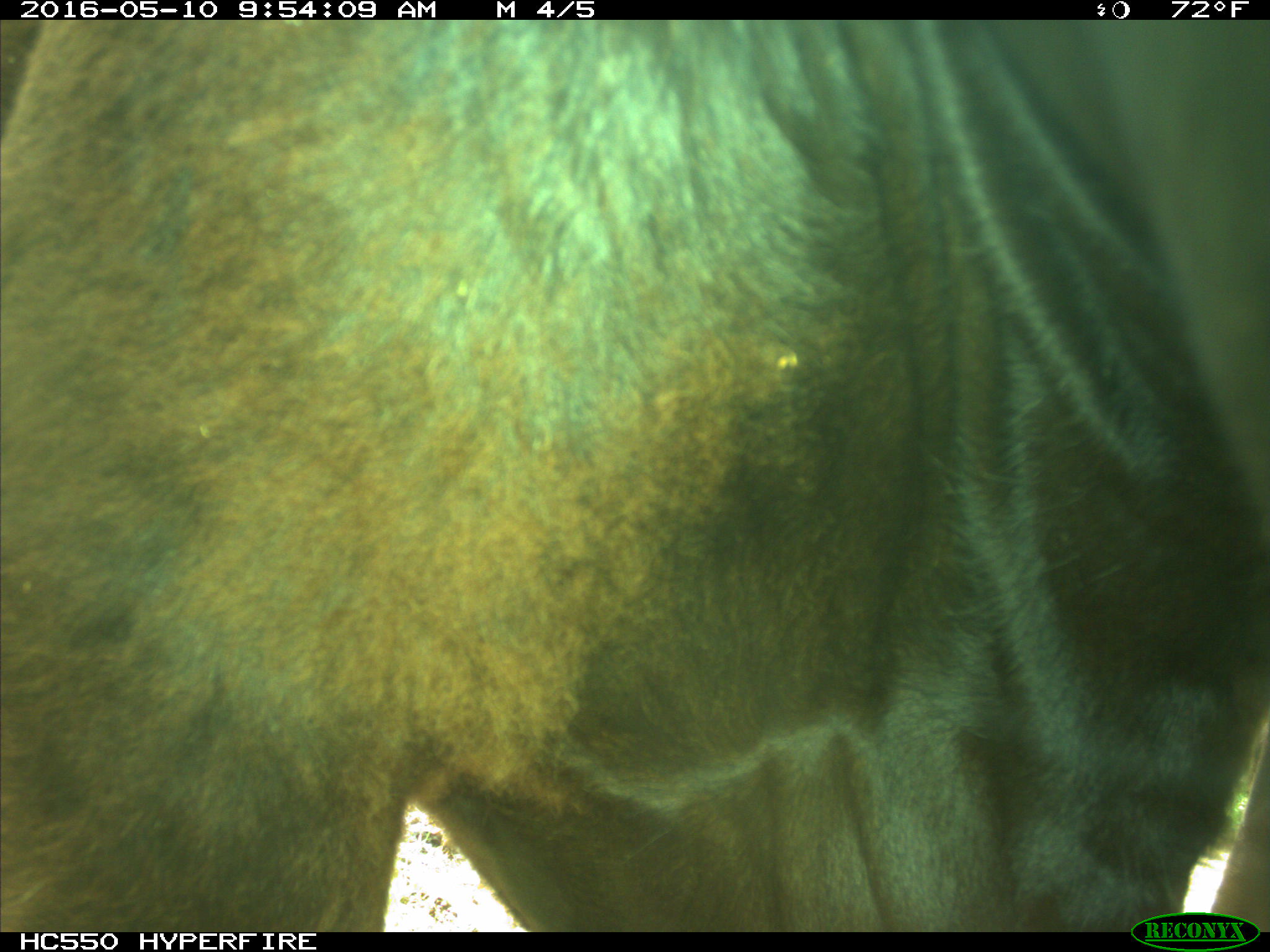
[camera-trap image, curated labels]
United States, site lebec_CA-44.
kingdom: Animalia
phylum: Chordata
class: Mammalia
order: Artiodactyla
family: Bovidae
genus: Bos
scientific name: Bos taurus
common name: domestic cow